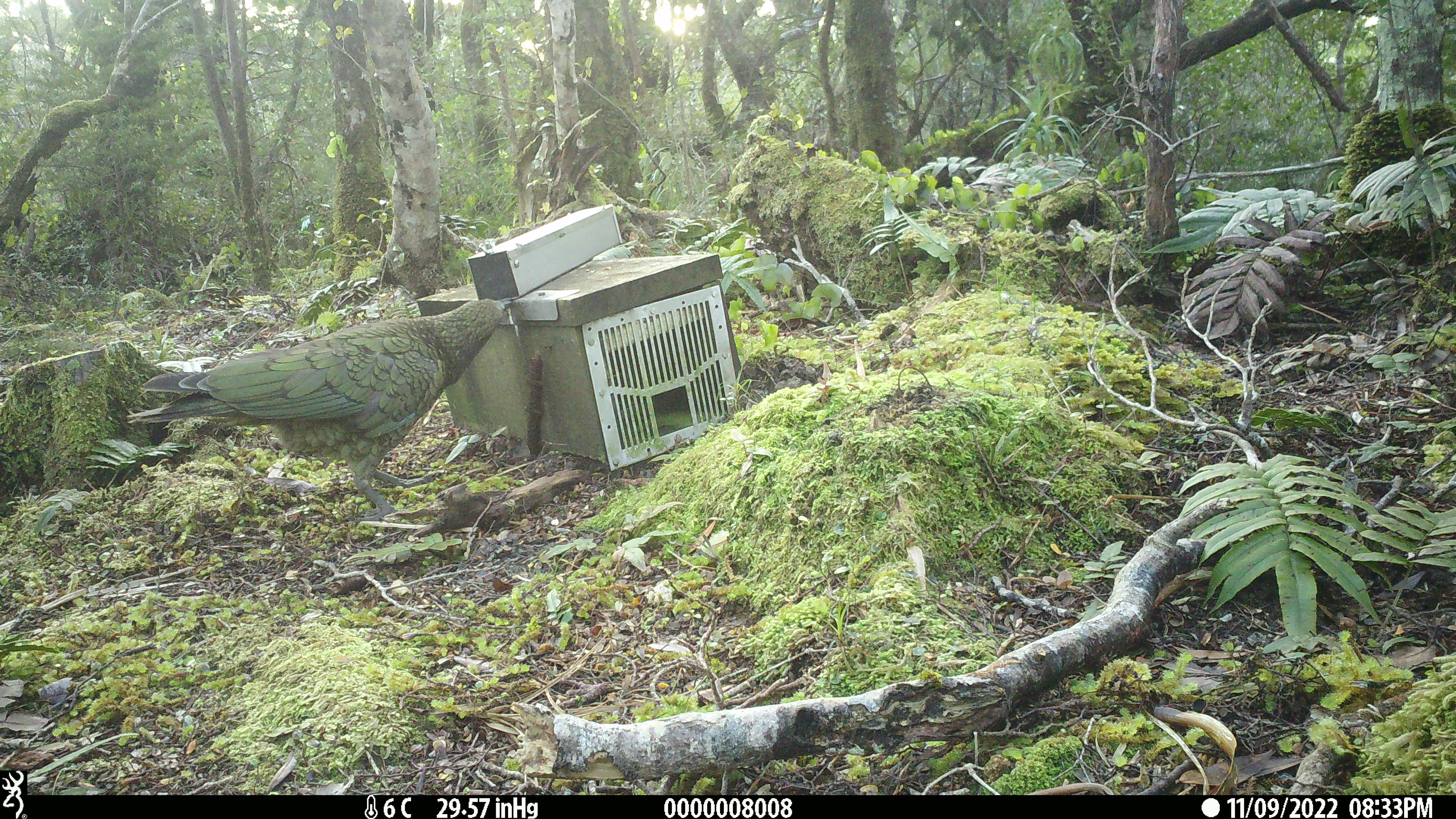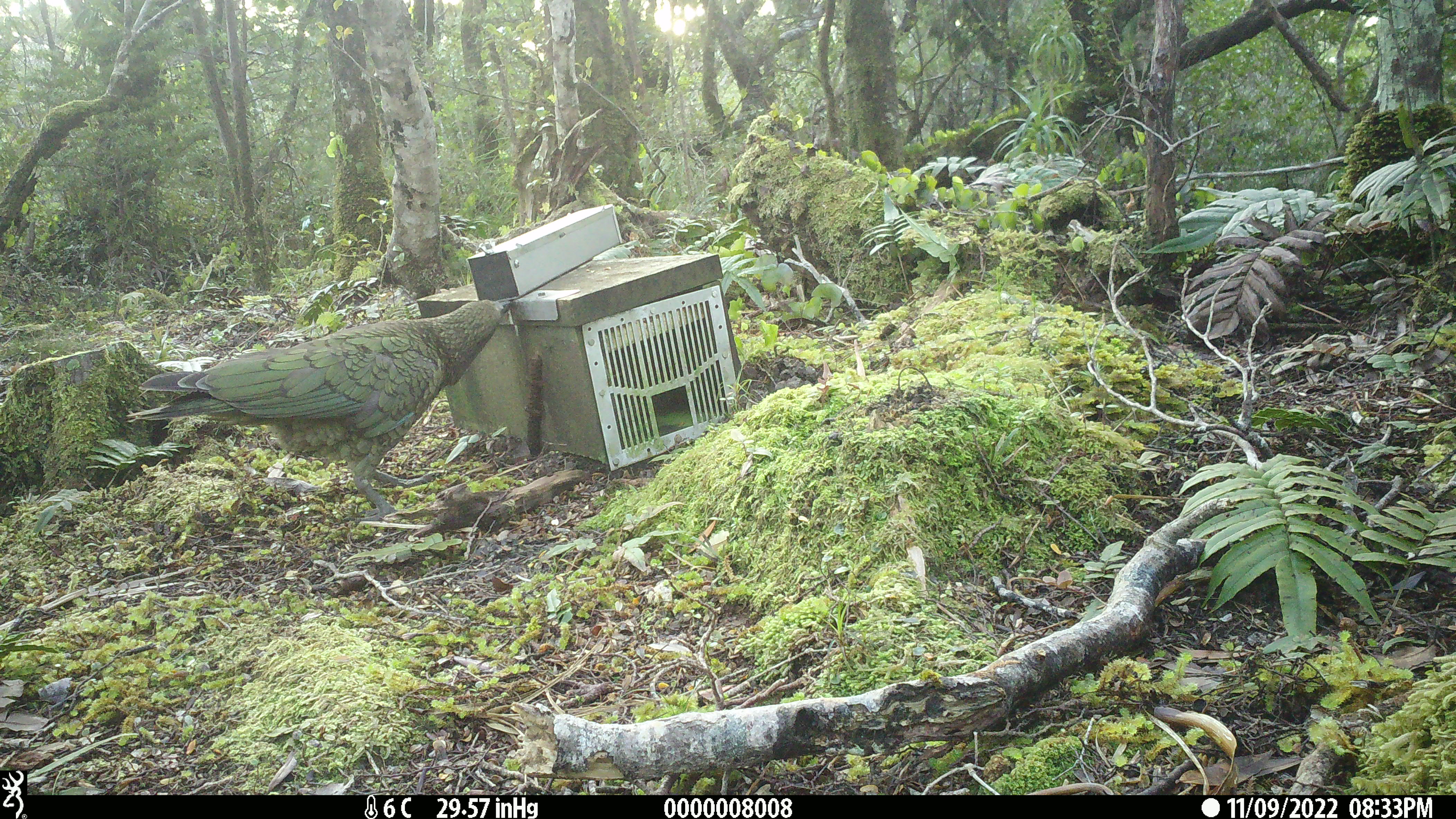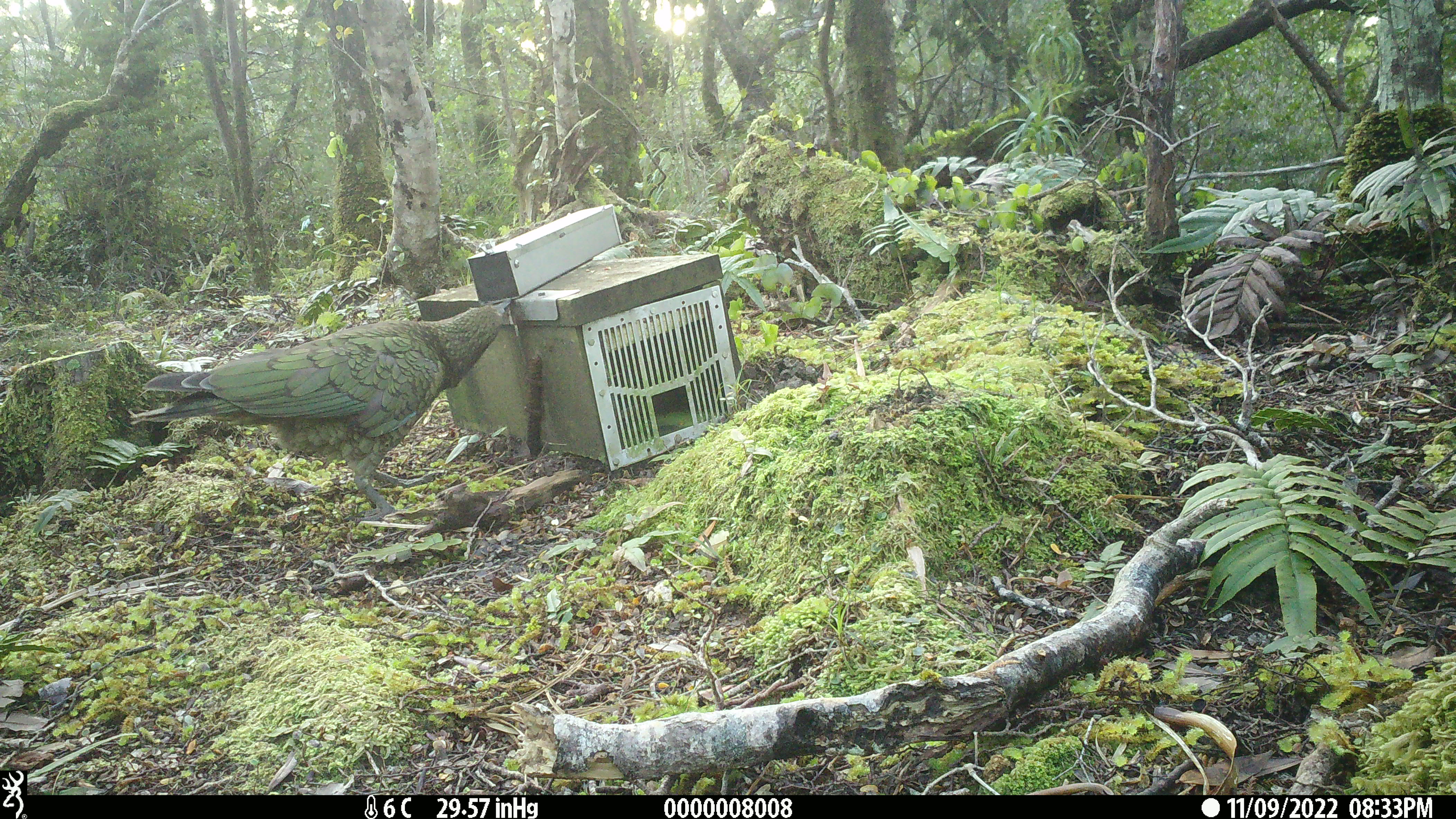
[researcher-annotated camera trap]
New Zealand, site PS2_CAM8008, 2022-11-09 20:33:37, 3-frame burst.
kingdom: Animalia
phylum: Chordata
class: Aves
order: Psittaciformes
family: Strigopidae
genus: Nestor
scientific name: Nestor notabilis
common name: kea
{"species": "kea (Nestor notabilis)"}